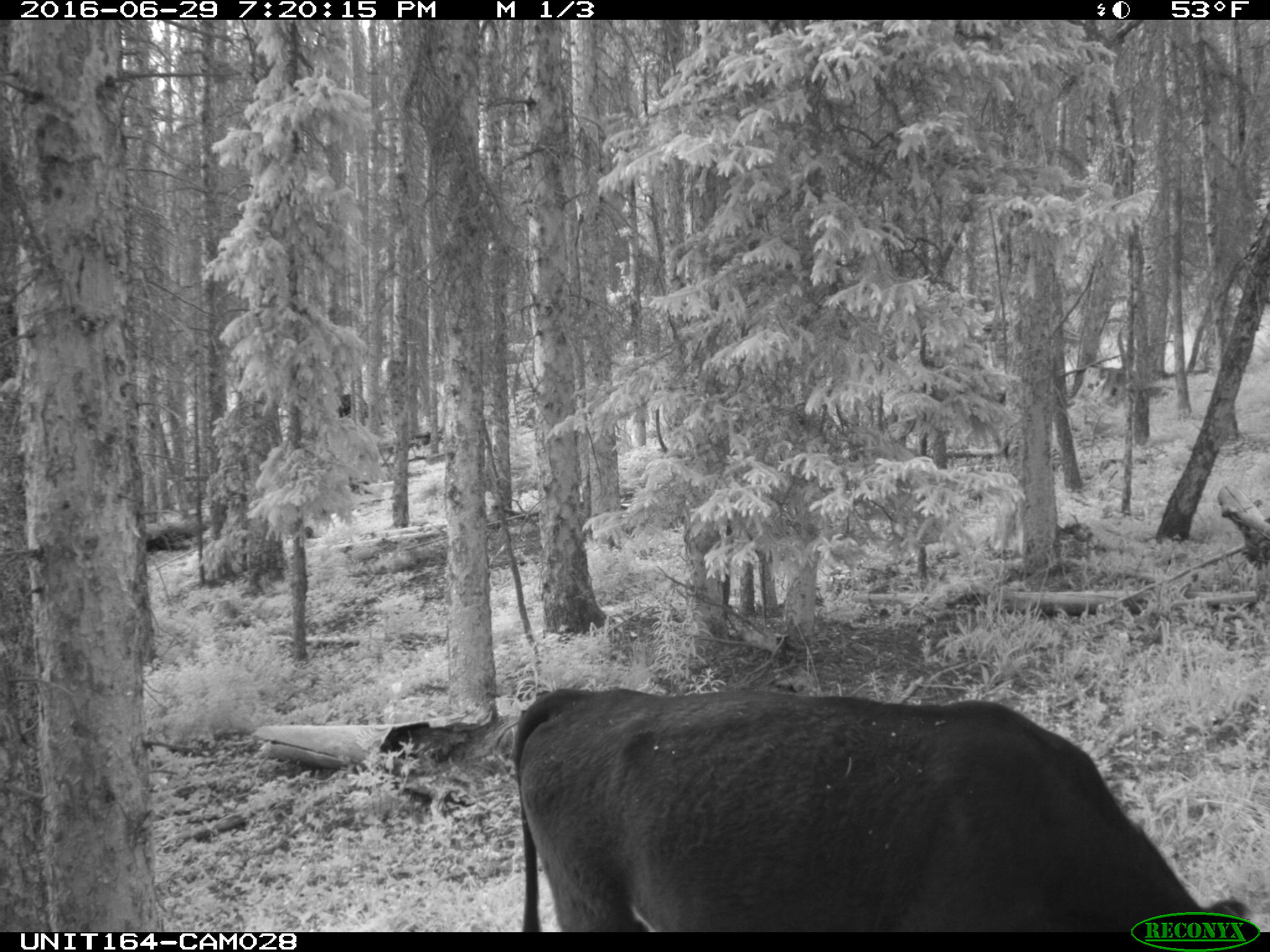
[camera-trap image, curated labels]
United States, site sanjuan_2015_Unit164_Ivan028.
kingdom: Animalia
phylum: Chordata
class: Mammalia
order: Artiodactyla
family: Bovidae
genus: Bos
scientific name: Bos taurus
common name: domestic cow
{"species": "Bos taurus (domestic cow)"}